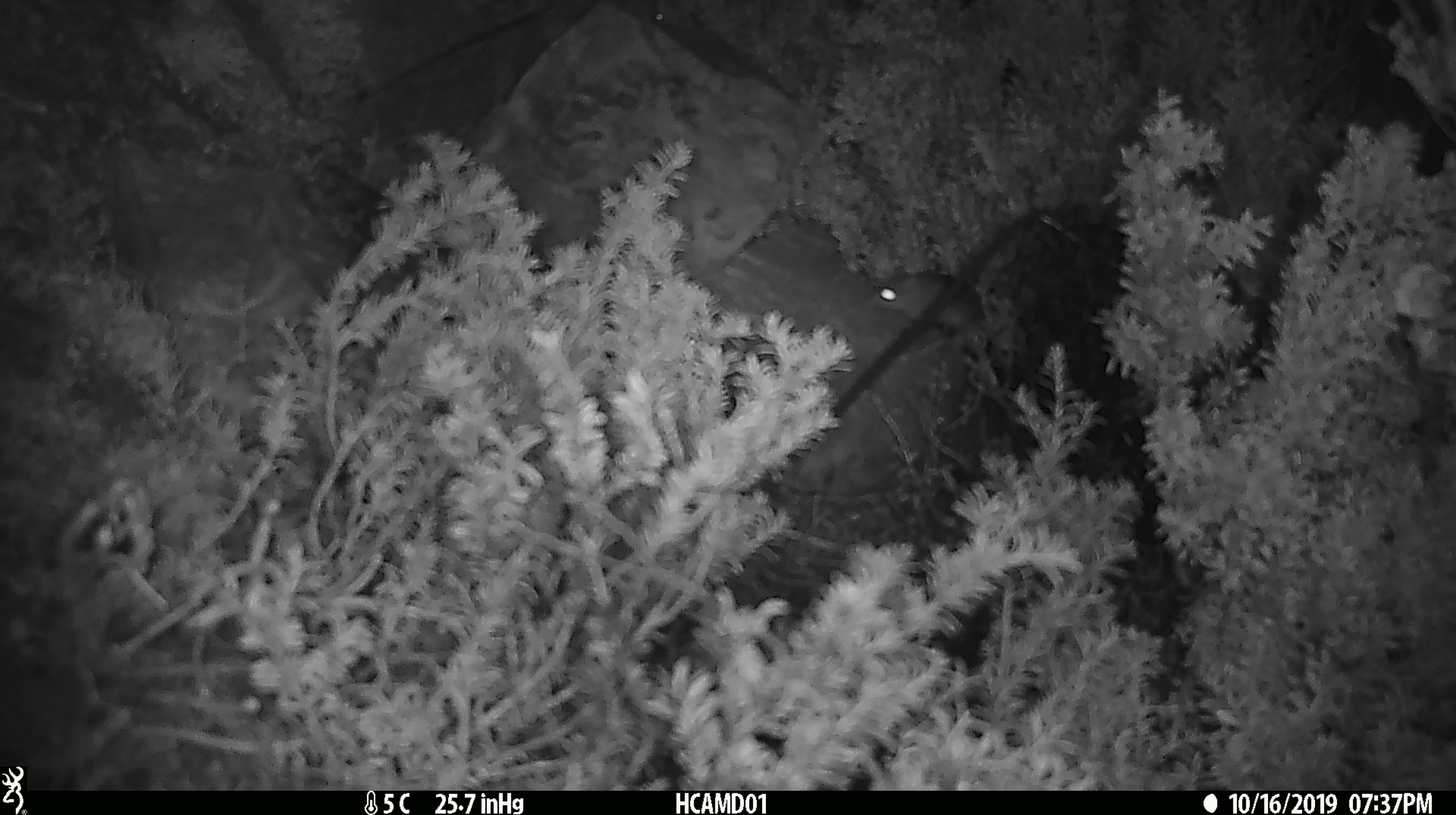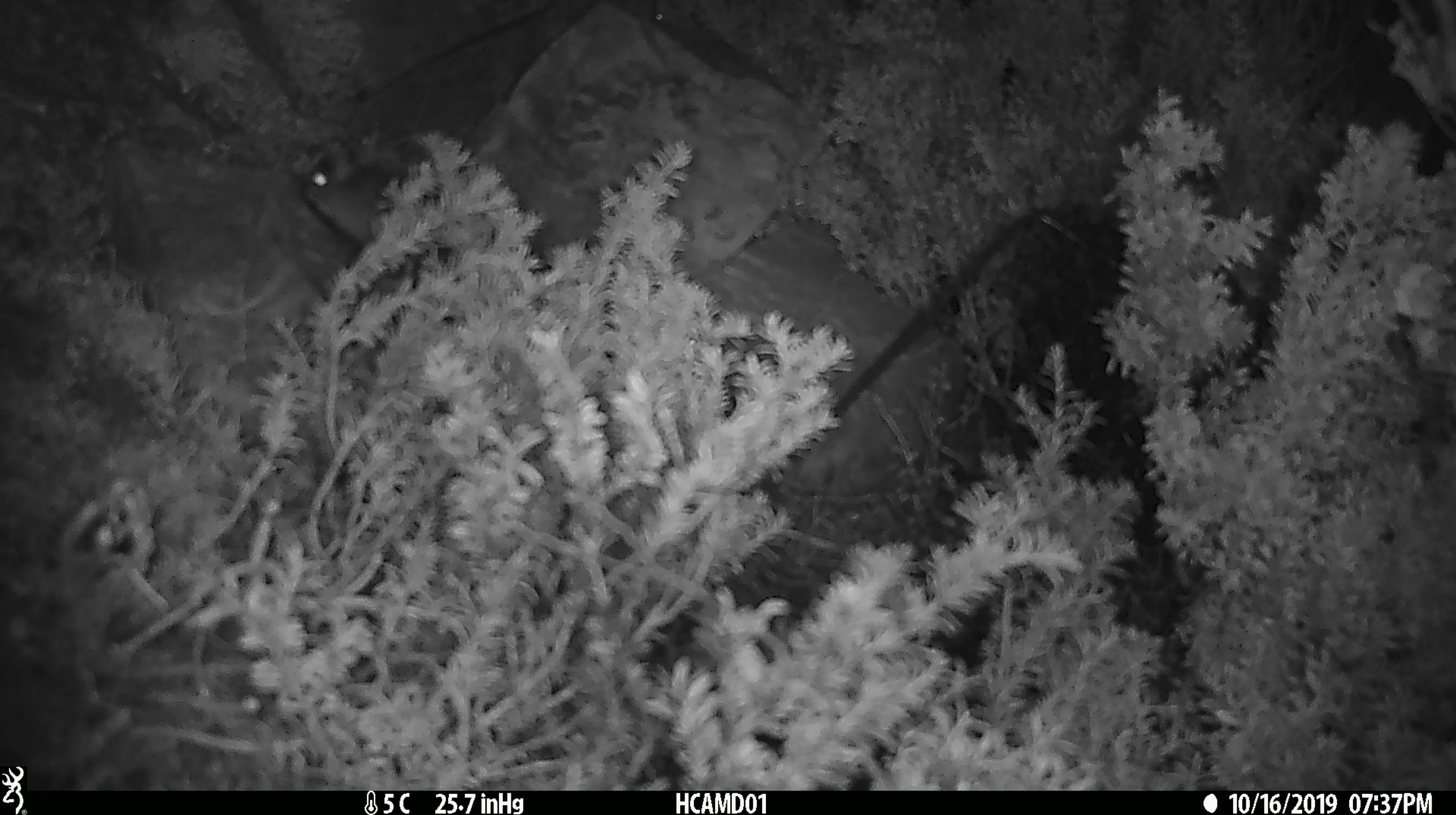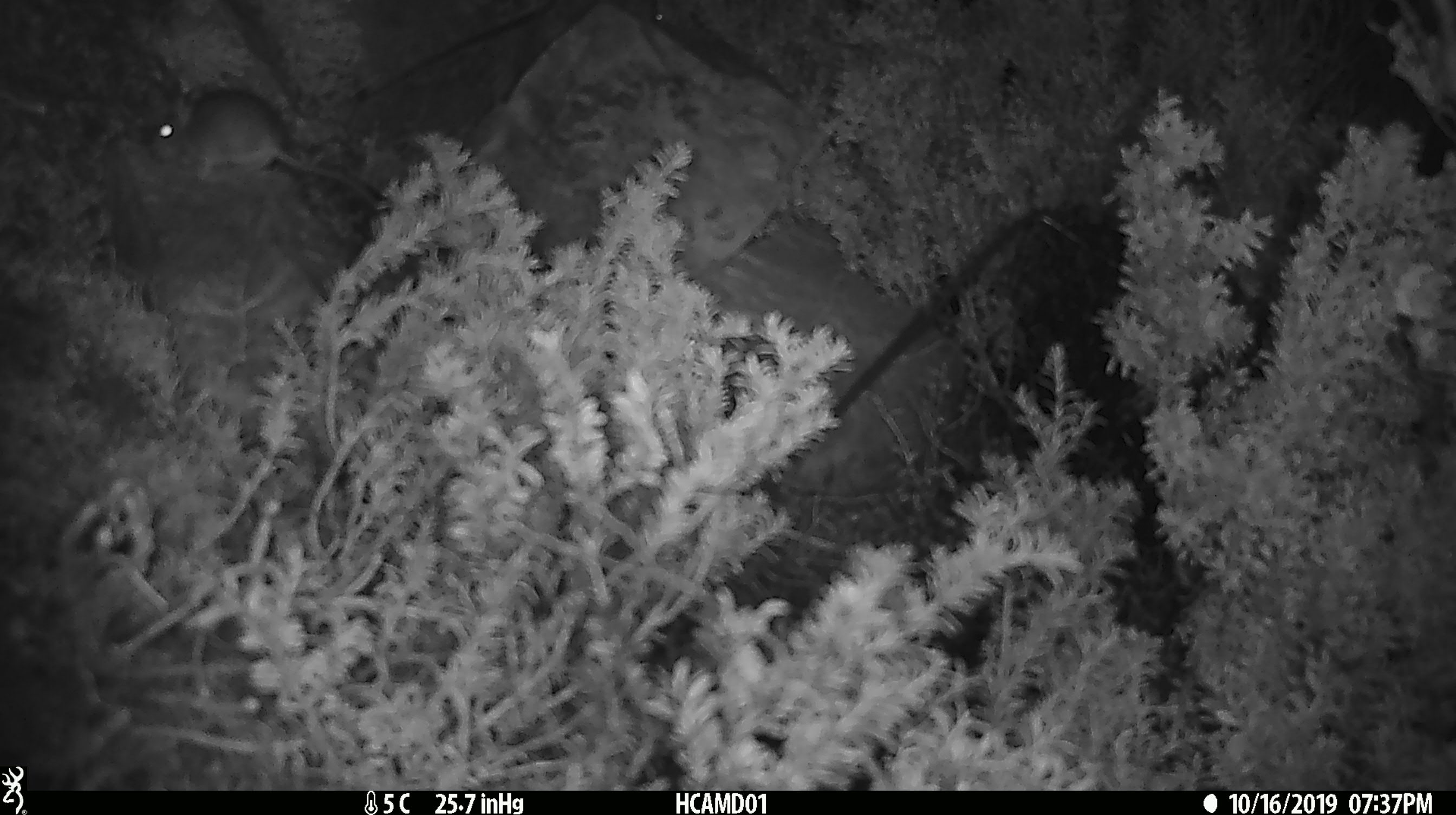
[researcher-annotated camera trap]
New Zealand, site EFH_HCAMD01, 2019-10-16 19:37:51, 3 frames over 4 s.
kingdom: Animalia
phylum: Chordata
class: Mammalia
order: Rodentia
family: Muridae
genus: Mus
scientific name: Mus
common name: mouse